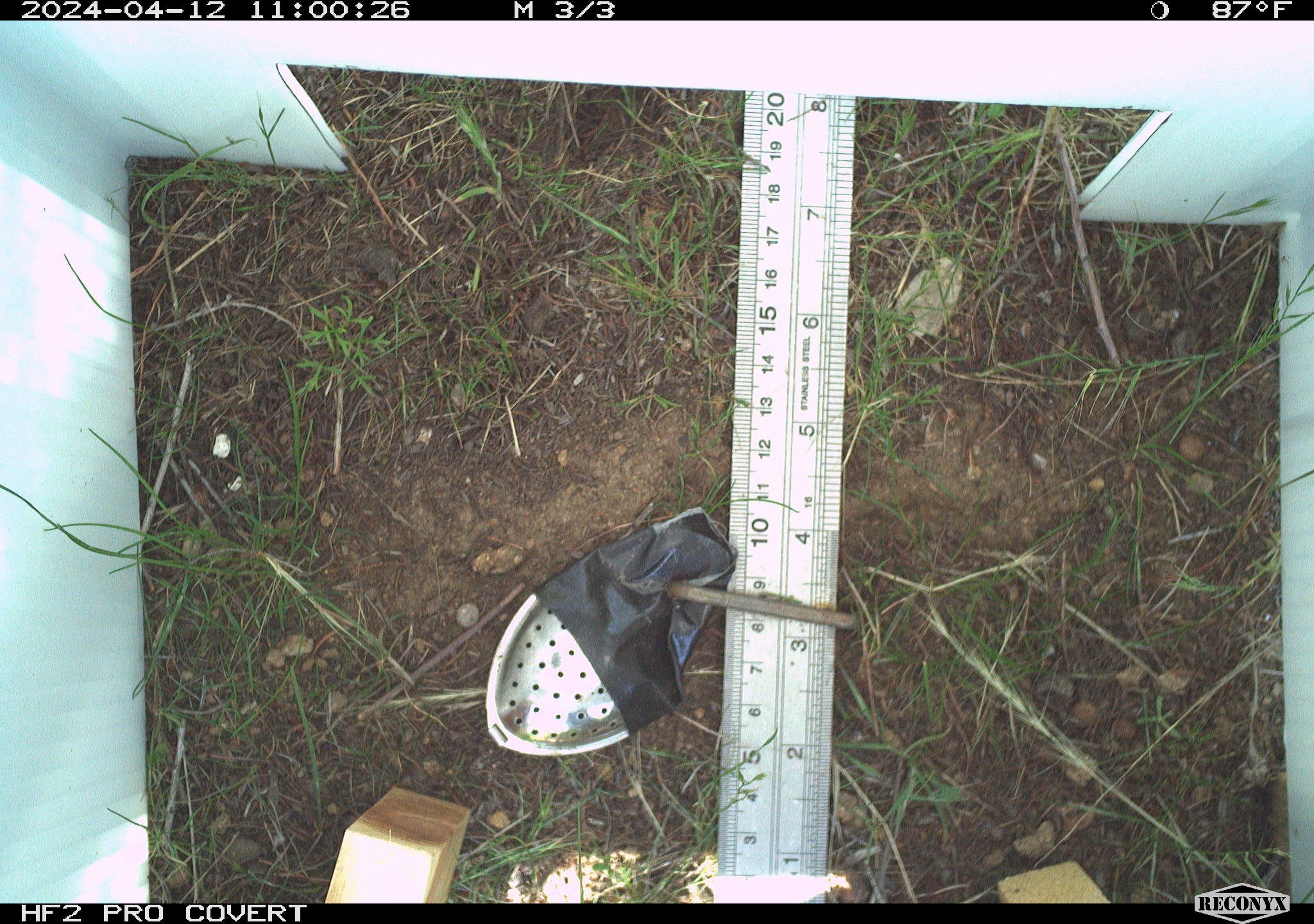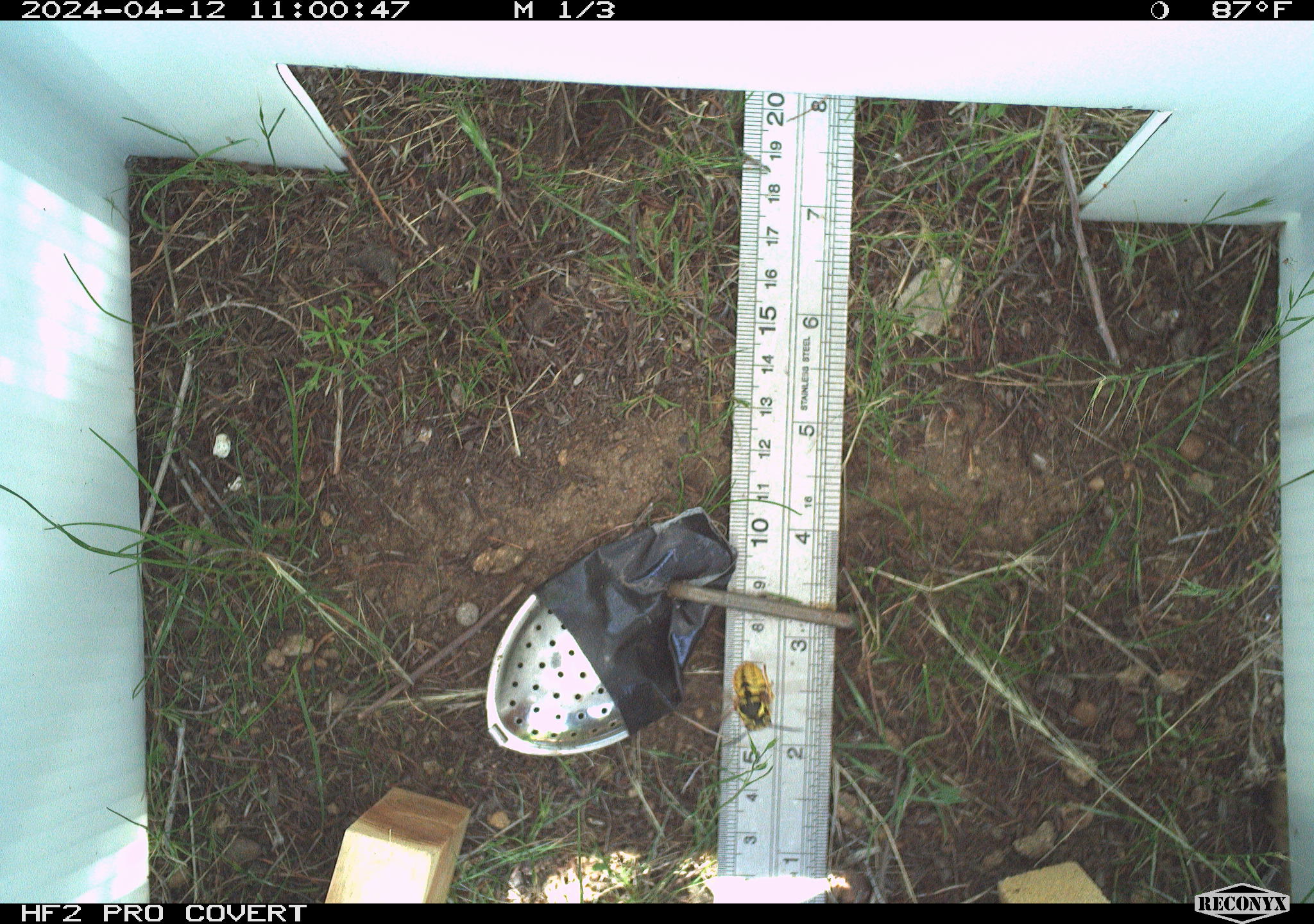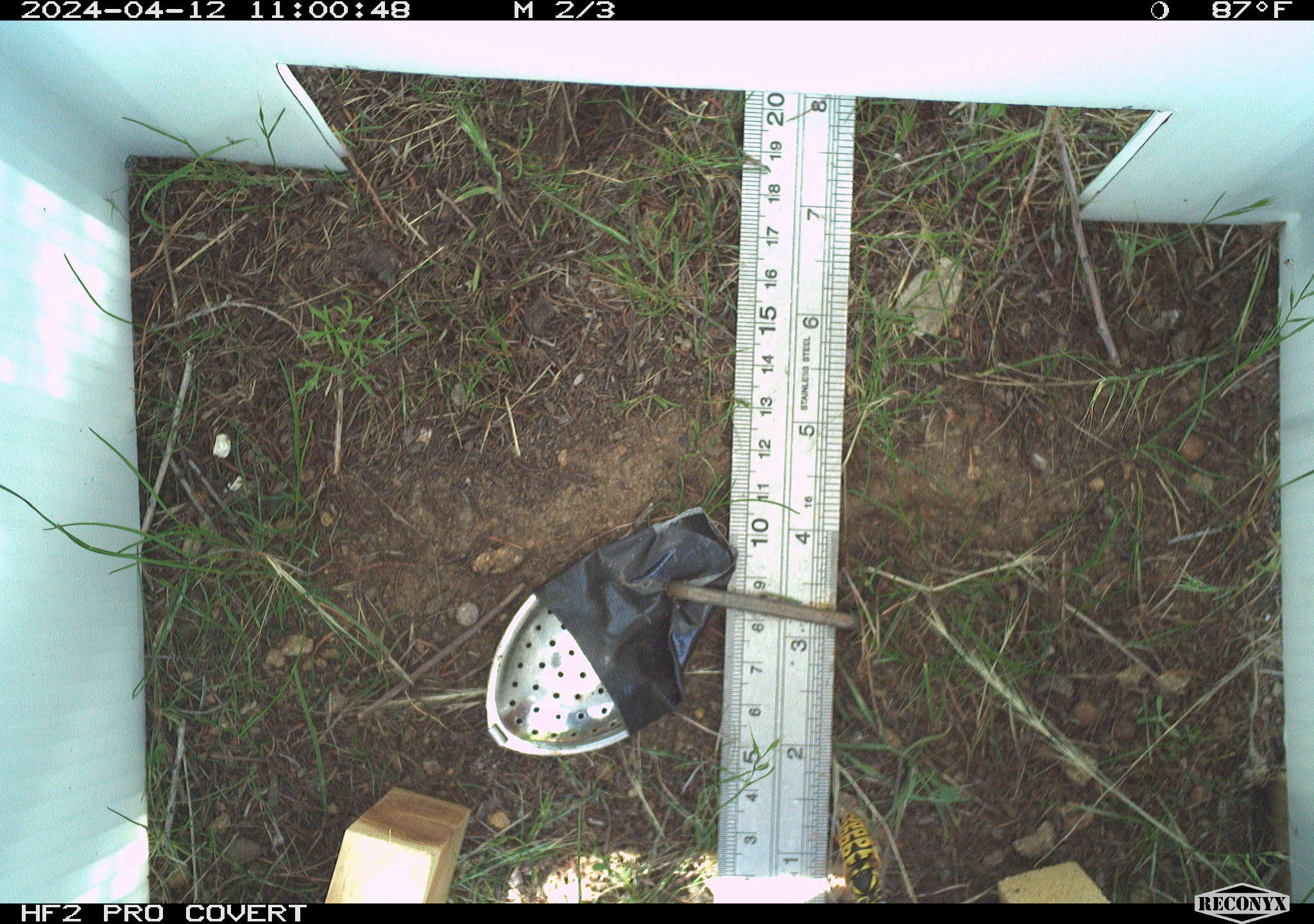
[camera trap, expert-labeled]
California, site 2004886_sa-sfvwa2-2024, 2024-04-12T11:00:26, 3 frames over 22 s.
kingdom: Animalia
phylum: Arthropoda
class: Insecta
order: Hymenoptera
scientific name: Hymenoptera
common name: ants, bees, wasps, and sawflies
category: hymenoptera order